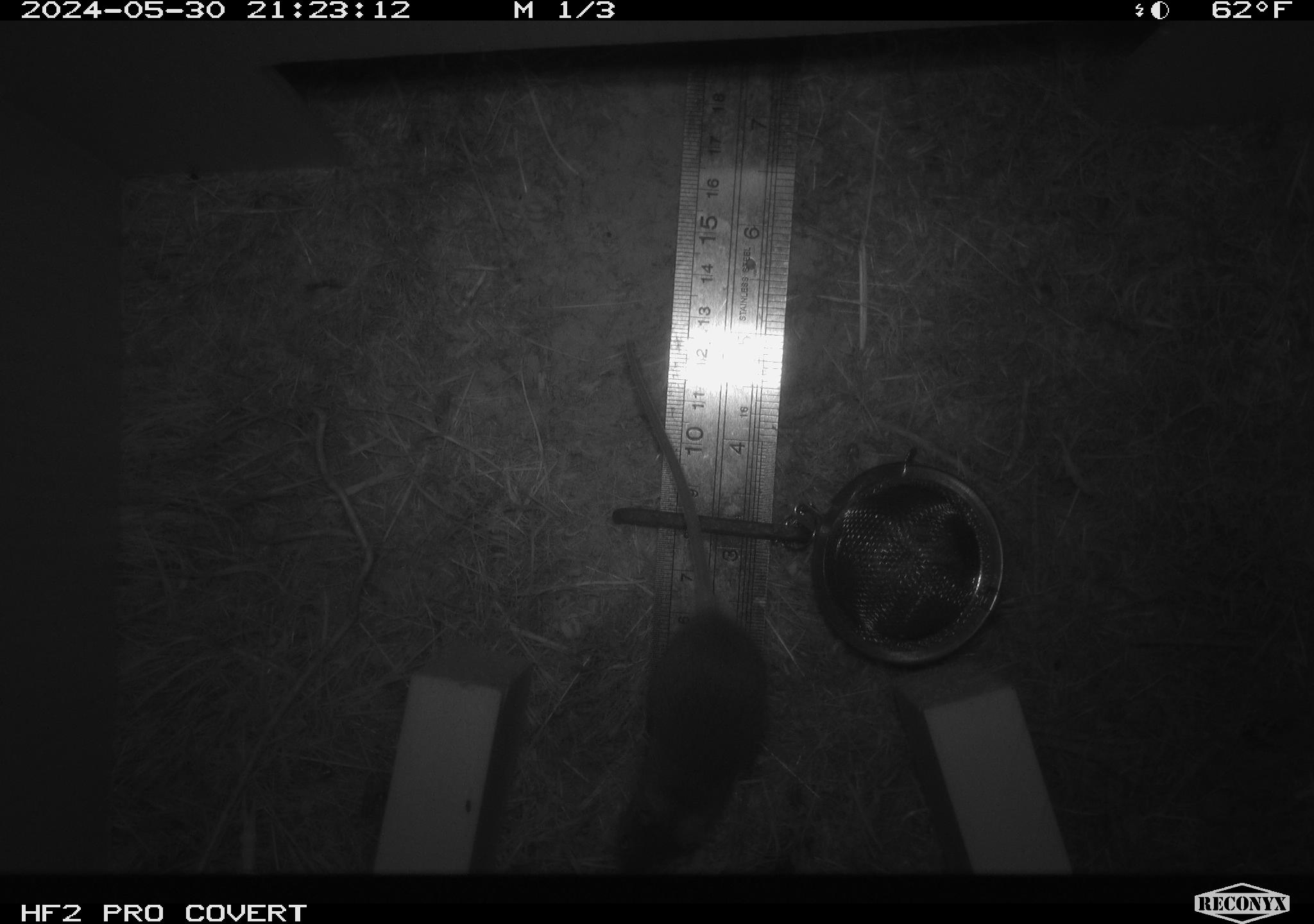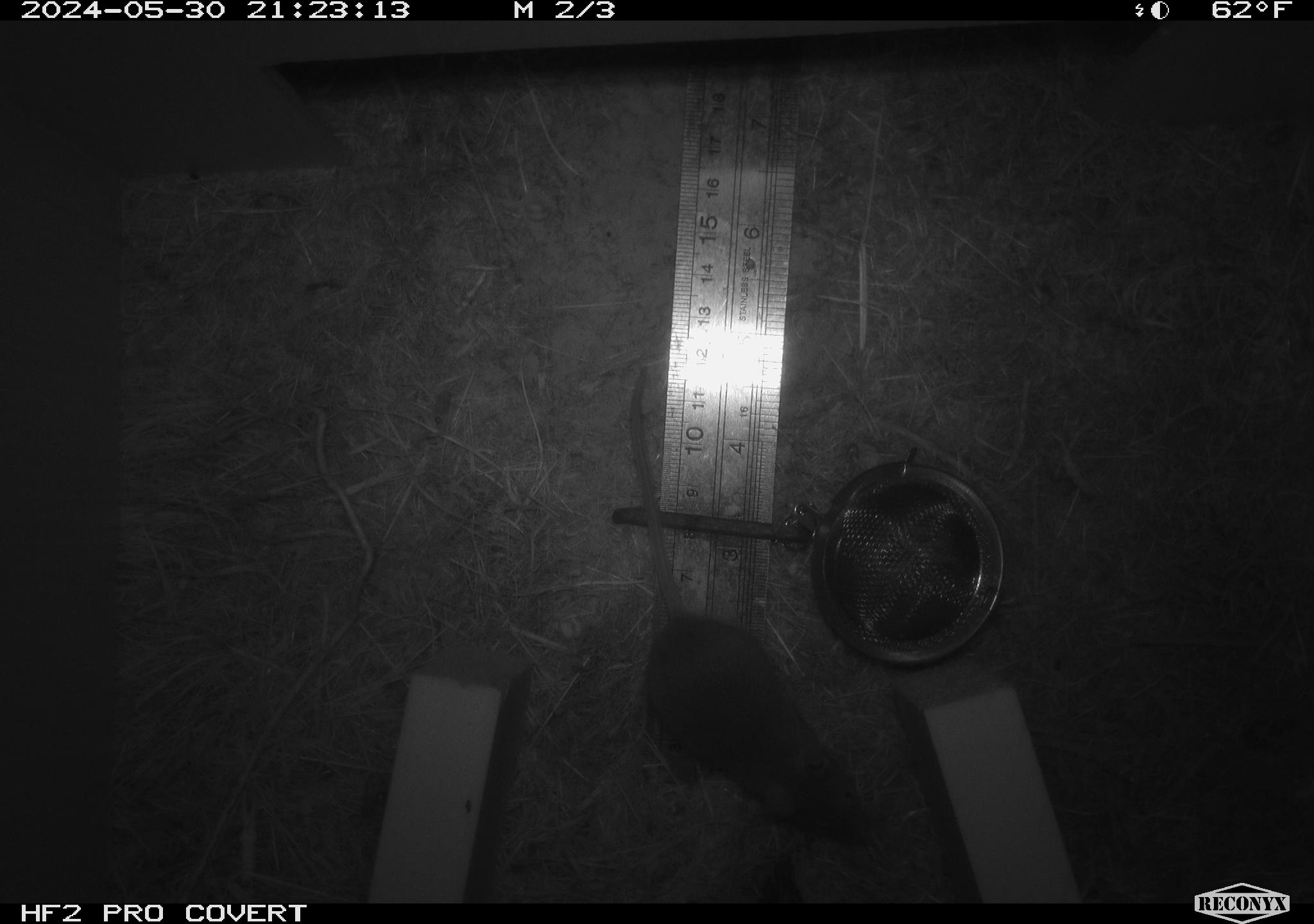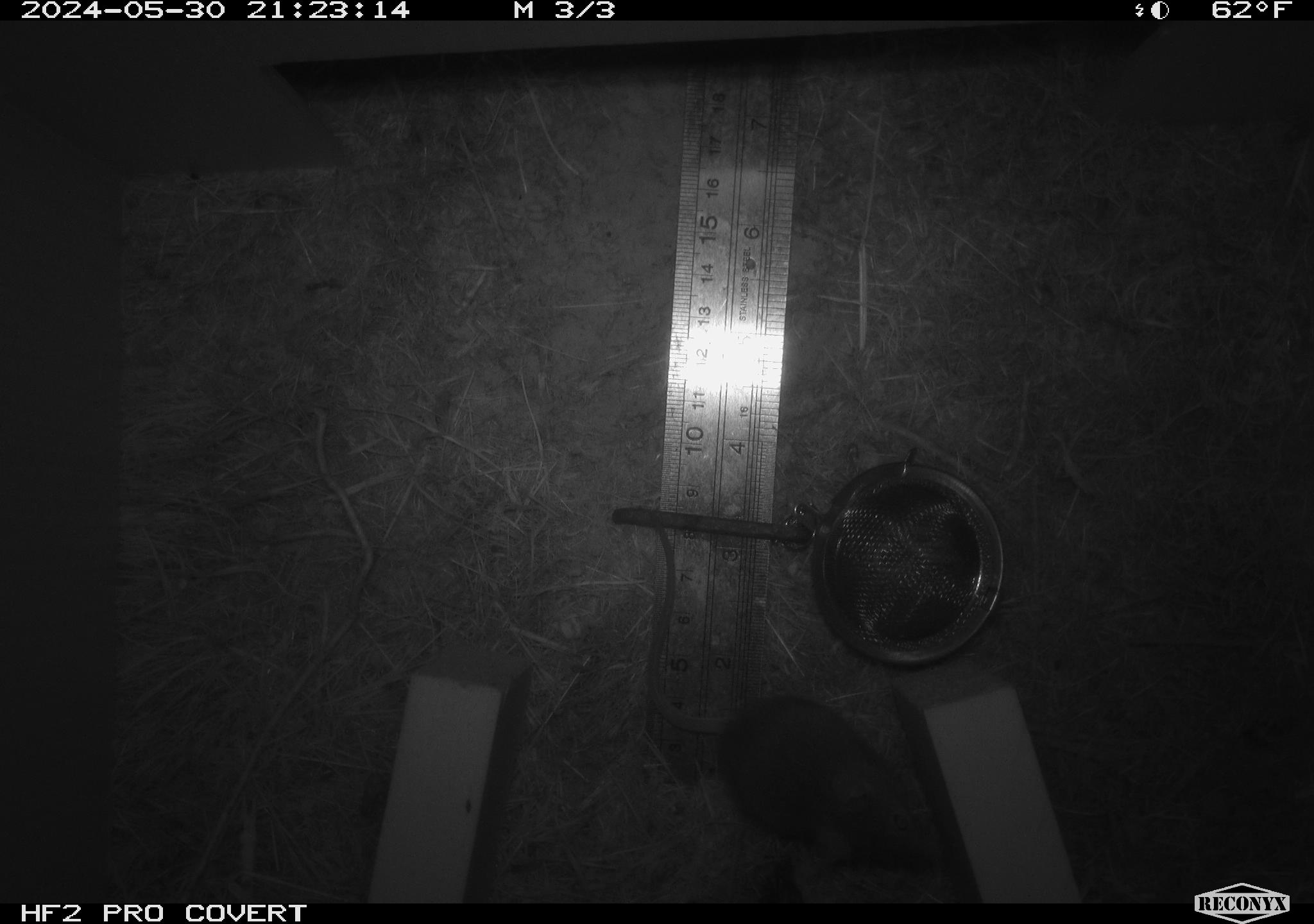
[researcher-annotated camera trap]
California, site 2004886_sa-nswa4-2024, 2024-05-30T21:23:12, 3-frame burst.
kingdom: Animalia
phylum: Chordata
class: Mammalia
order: Rodentia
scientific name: Rodentia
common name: rodent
Rodent (Rodentia).